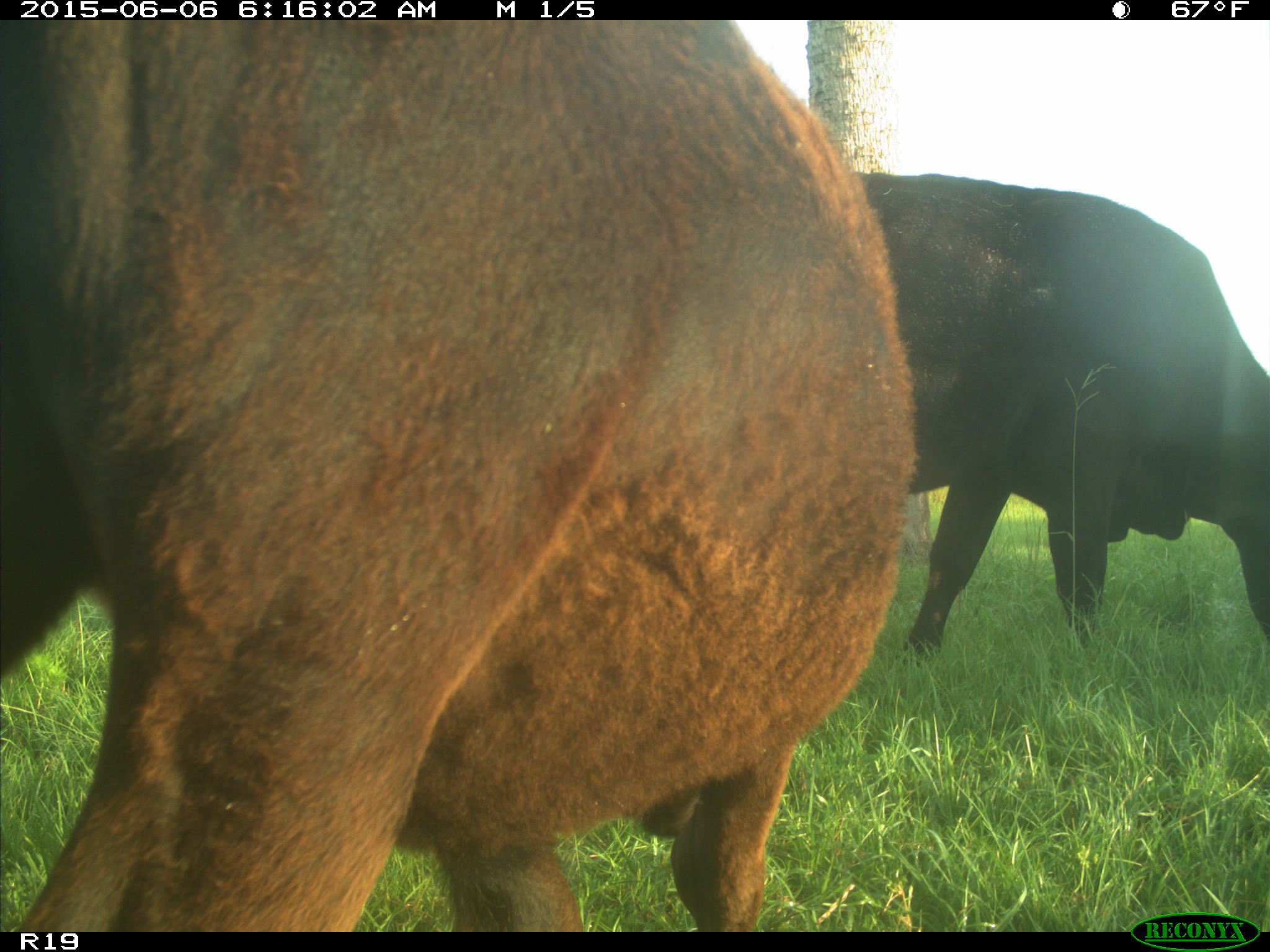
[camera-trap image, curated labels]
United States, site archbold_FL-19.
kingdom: Animalia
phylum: Chordata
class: Mammalia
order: Artiodactyla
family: Bovidae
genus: Bos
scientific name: Bos taurus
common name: domestic cow